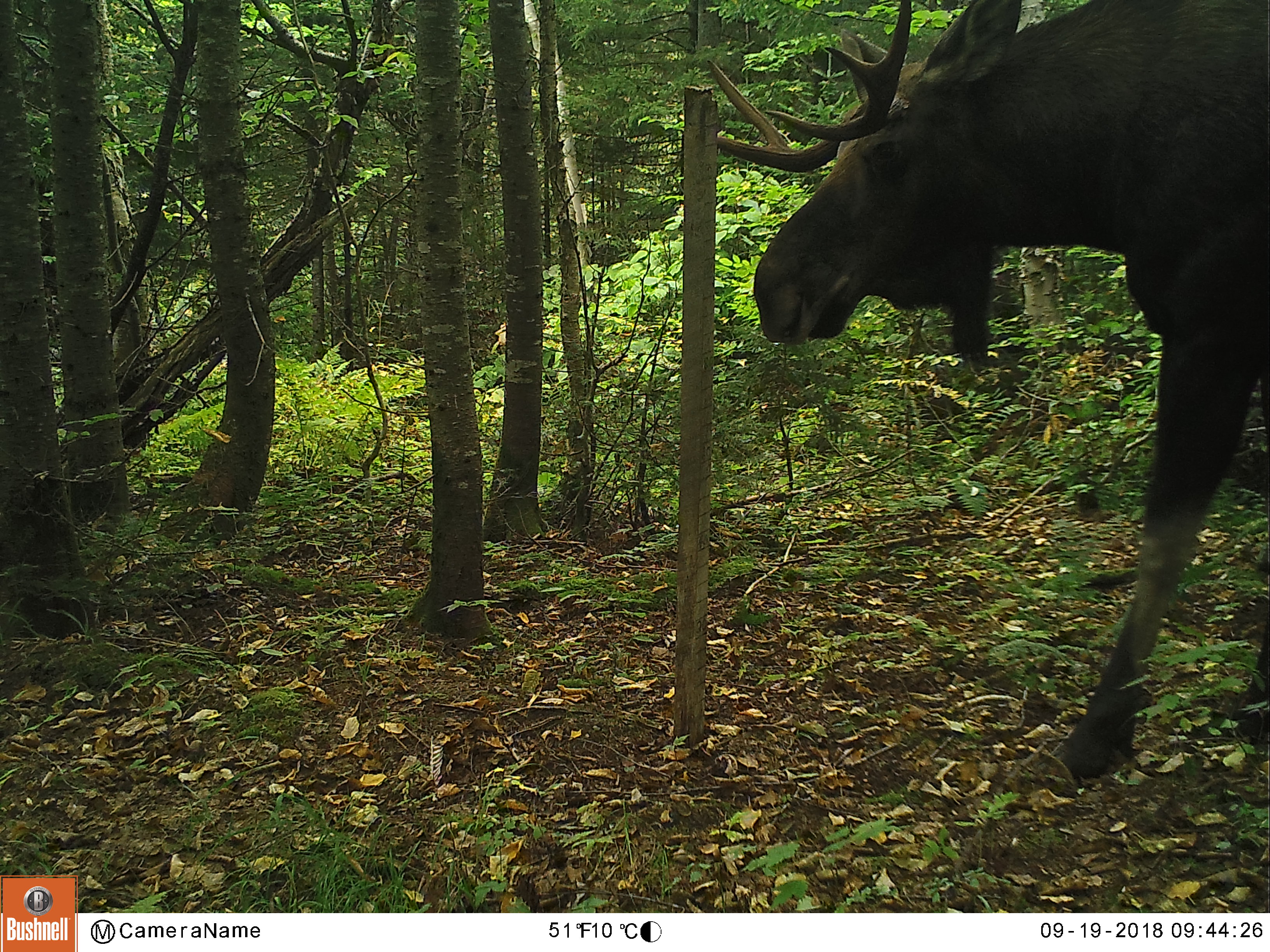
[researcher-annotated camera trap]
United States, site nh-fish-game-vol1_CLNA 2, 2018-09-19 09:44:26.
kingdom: Animalia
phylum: Chordata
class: Mammalia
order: Artiodactyla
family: Cervidae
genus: Alces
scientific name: Alces alces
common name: moose